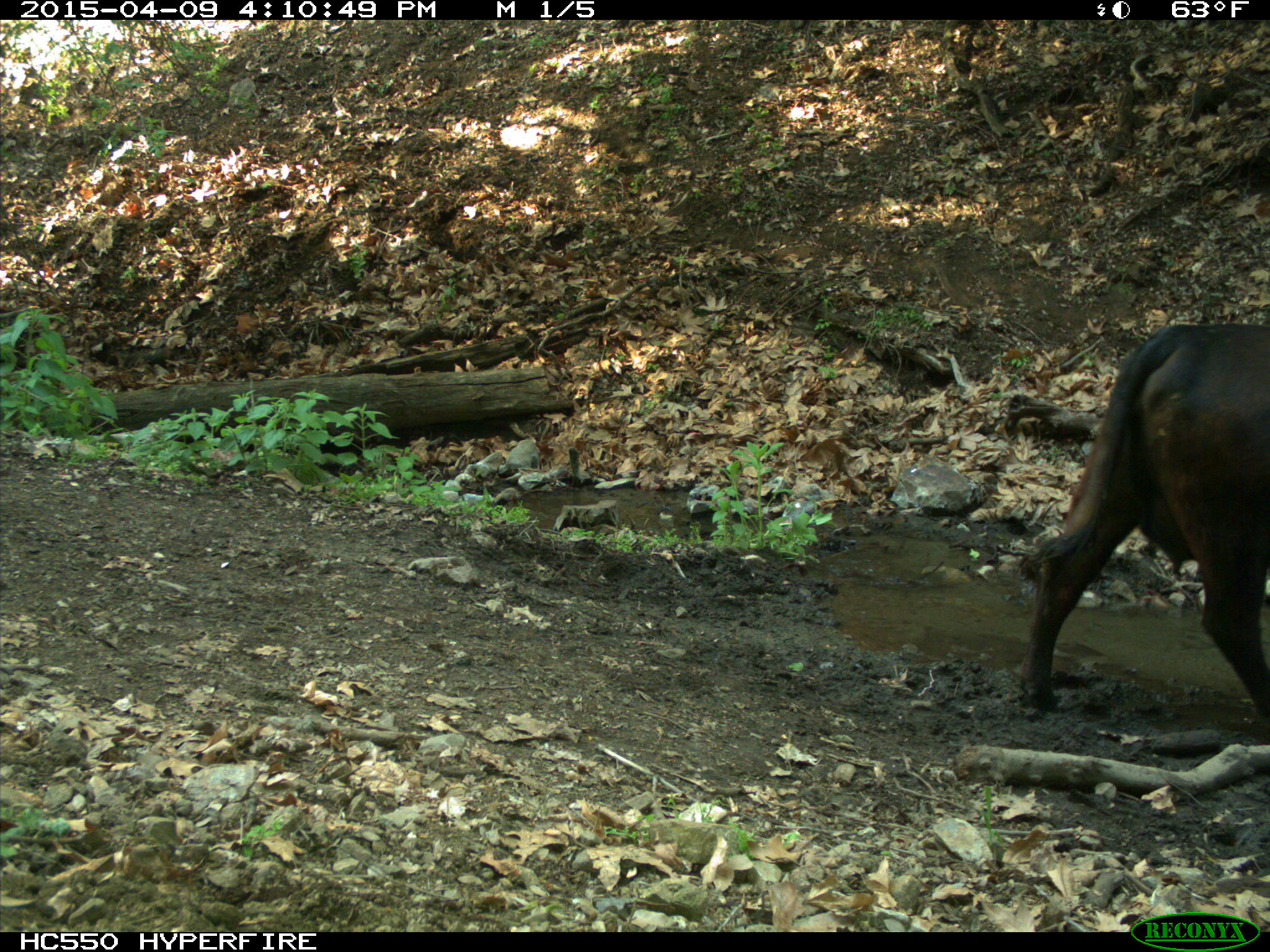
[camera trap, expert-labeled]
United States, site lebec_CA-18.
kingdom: Animalia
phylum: Chordata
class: Mammalia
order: Artiodactyla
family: Bovidae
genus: Bos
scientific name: Bos taurus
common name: domestic cow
Bos taurus (domestic cow).